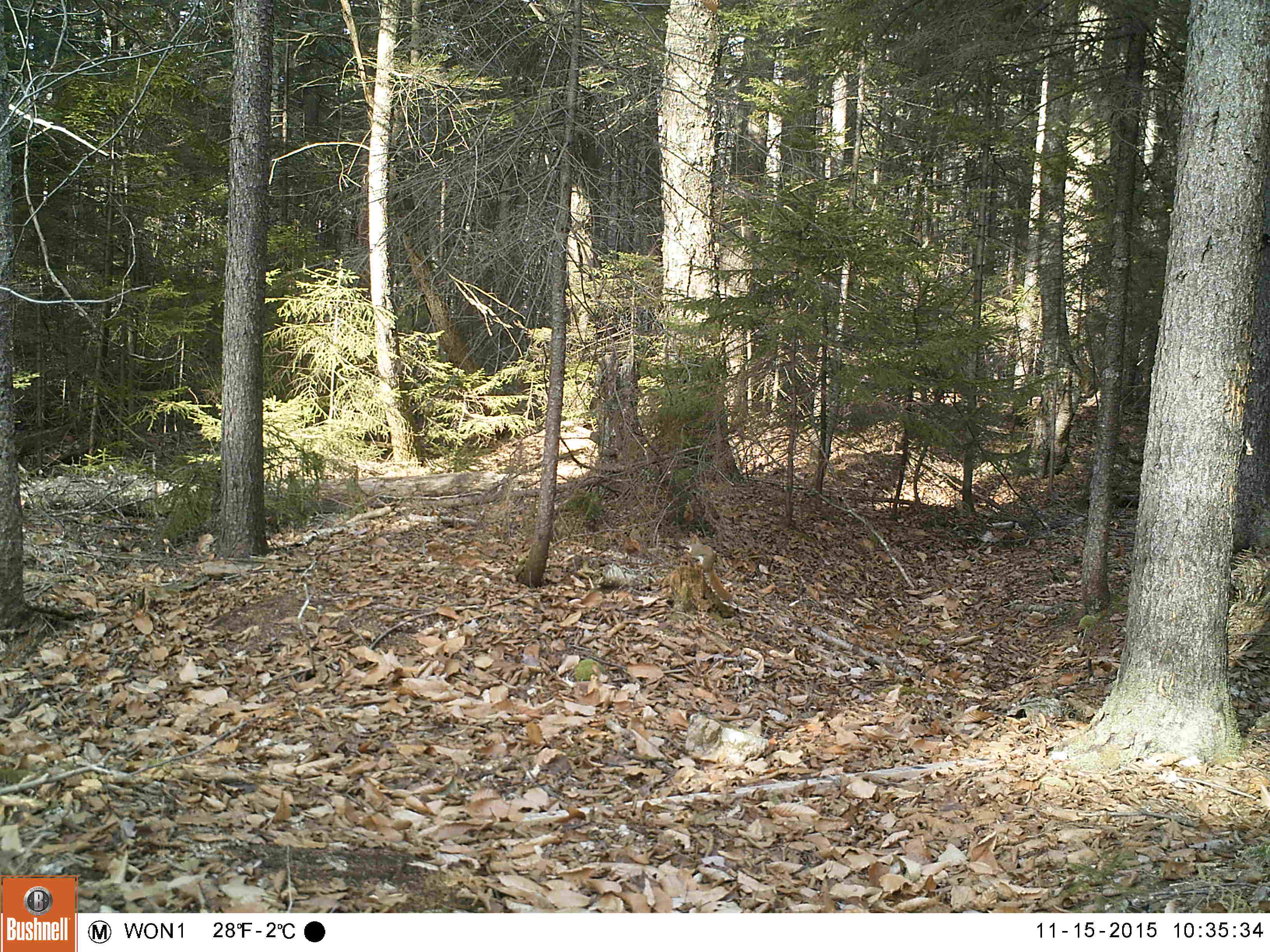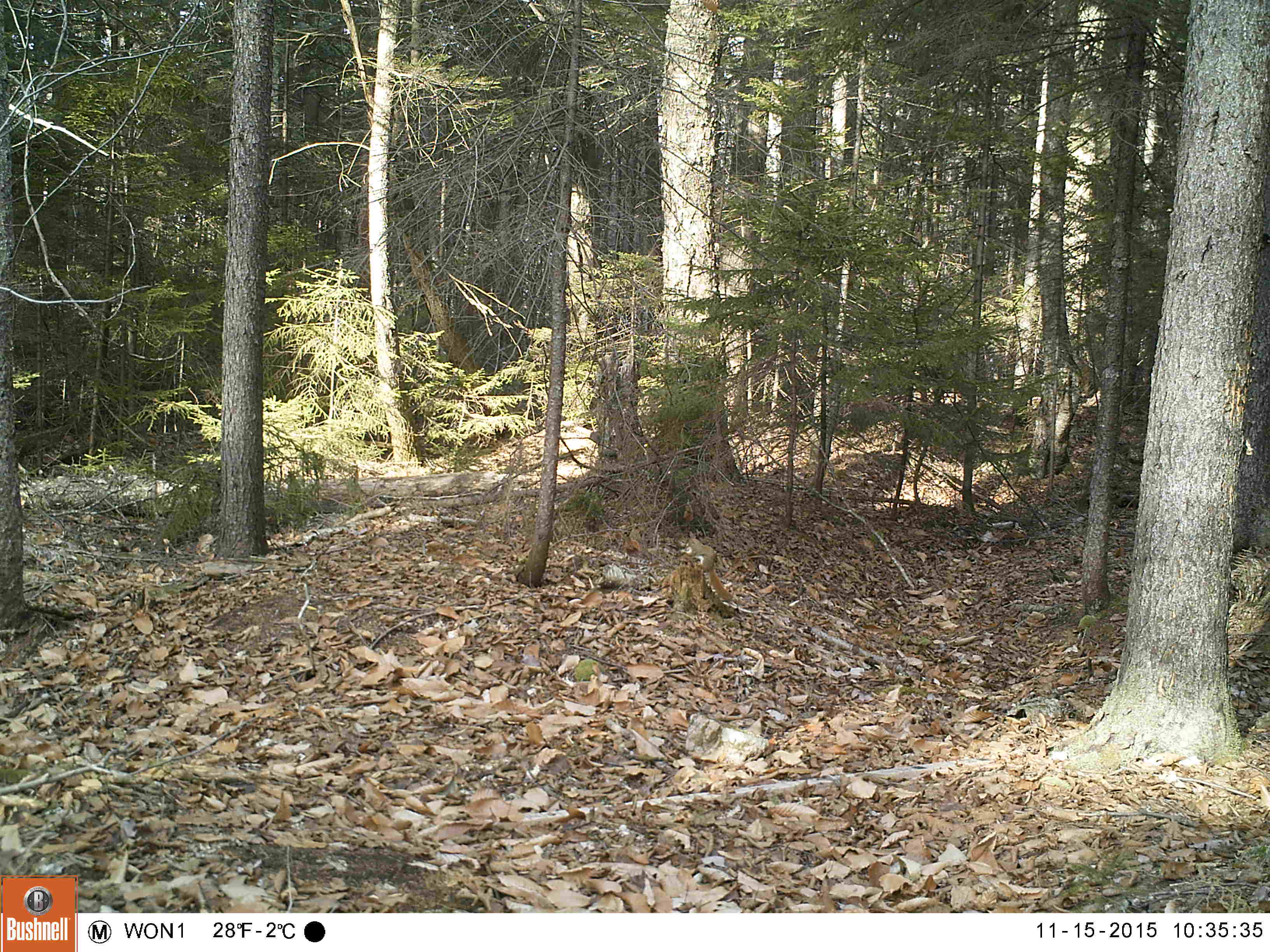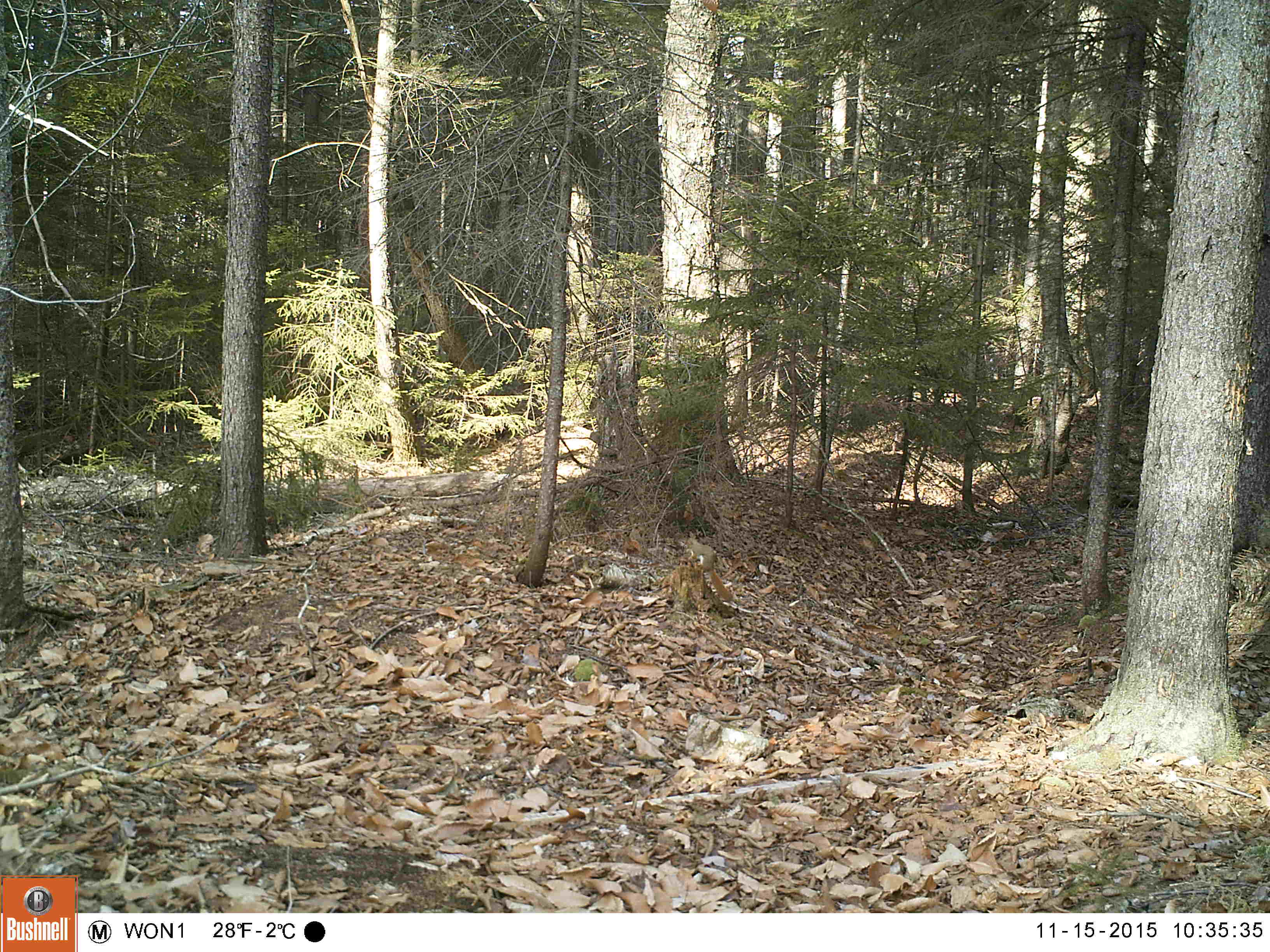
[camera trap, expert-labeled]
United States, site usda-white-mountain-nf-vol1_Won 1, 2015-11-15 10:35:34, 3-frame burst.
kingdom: Animalia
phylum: Chordata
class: Mammalia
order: Rodentia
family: Sciuridae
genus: Tamiasciurus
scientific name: Tamiasciurus hudsonicus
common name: red squirrel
Red squirrel (Tamiasciurus hudsonicus).